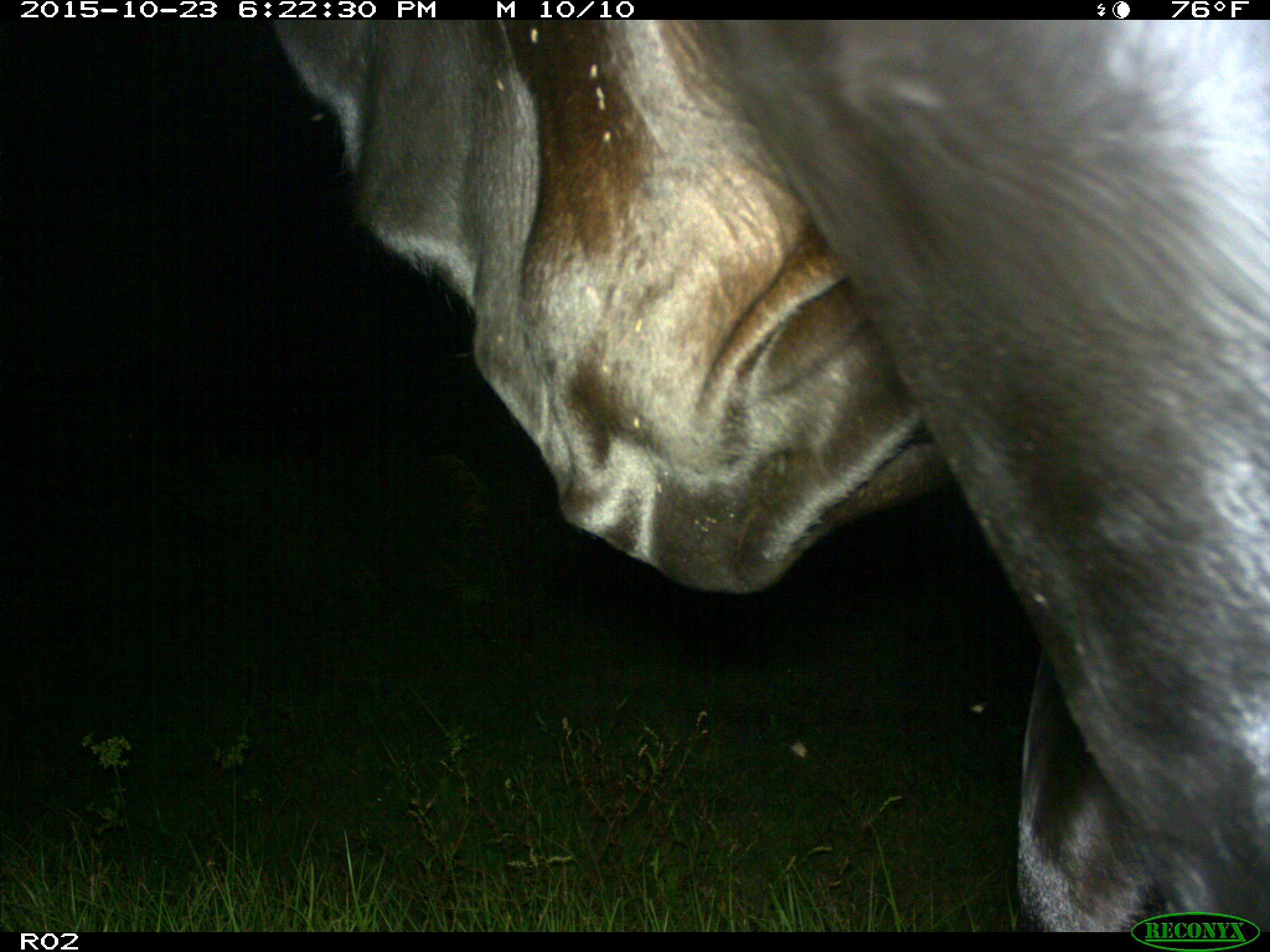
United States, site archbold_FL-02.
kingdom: Animalia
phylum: Chordata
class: Mammalia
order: Artiodactyla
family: Bovidae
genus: Bos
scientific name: Bos taurus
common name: domestic cow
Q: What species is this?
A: Bos taurus (domestic cow).